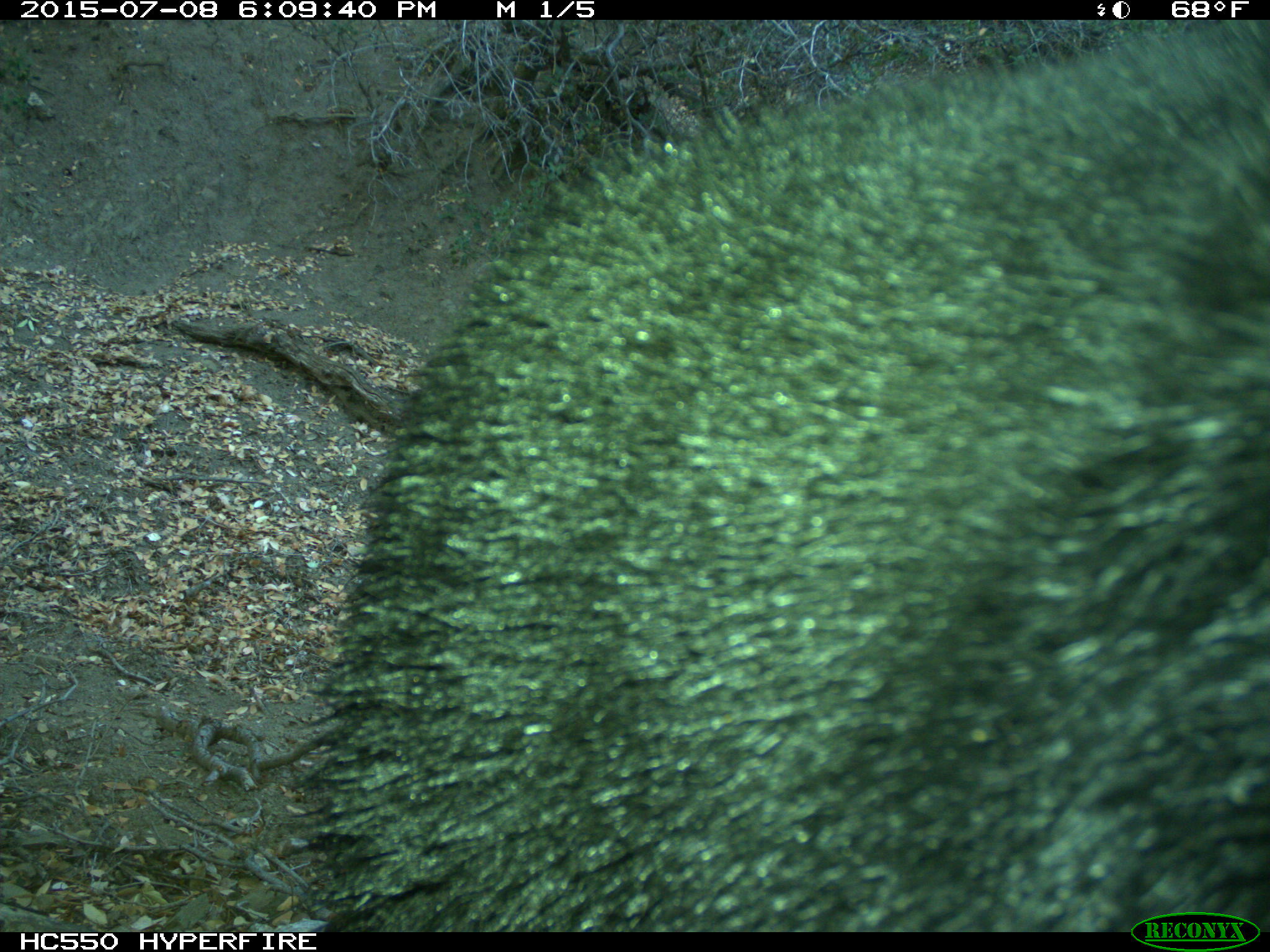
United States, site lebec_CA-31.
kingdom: Animalia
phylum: Chordata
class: Mammalia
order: Carnivora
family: Ursidae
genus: Ursus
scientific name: Ursus americanus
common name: american black bear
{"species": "Ursus americanus (american black bear)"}